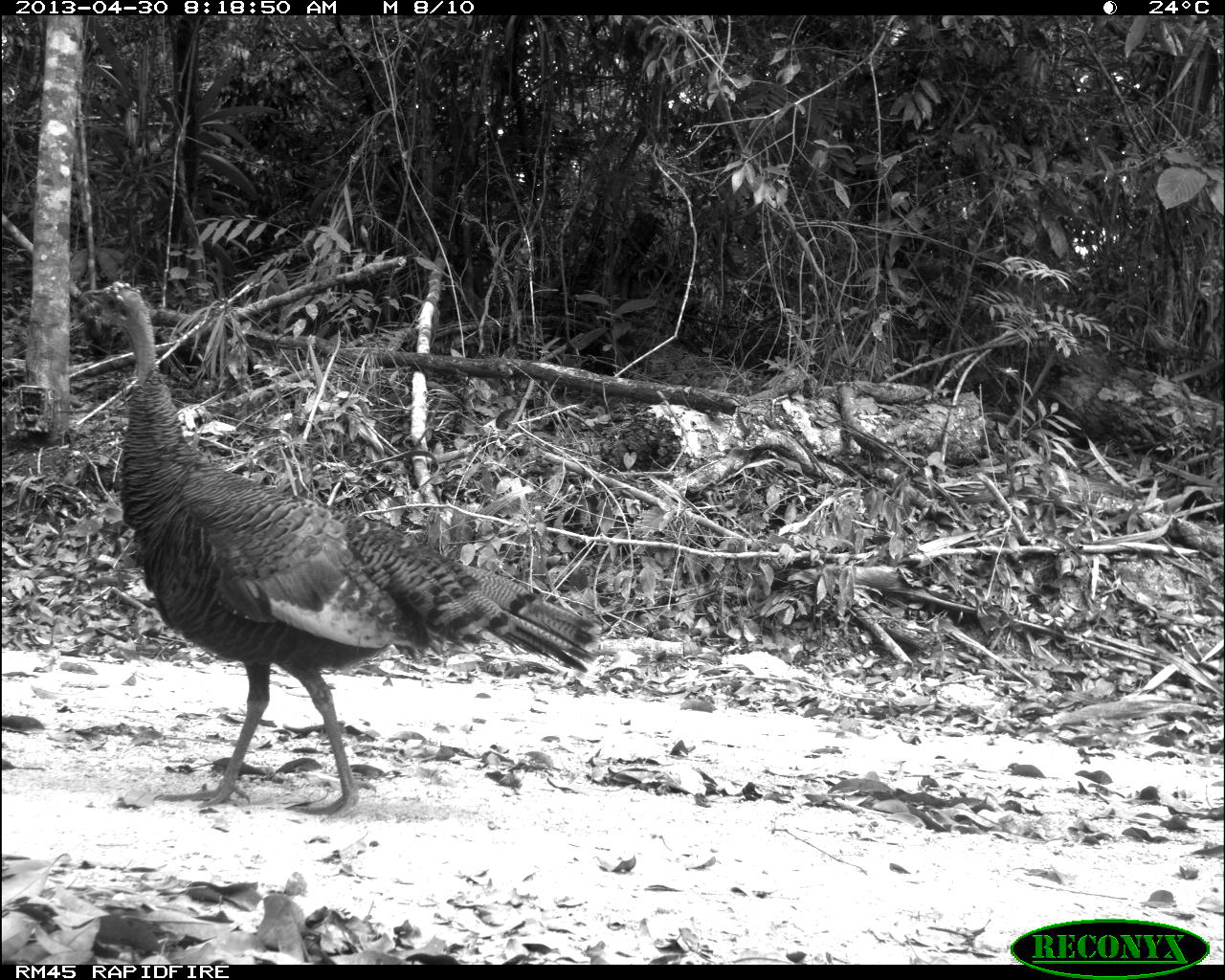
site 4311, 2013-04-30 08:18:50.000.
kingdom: Animalia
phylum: Chordata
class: Aves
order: Galliformes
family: Phasianidae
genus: Meleagris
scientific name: Meleagris ocellata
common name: ocellated turkey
Meleagris ocellata (ocellated turkey), count 1, sex female.